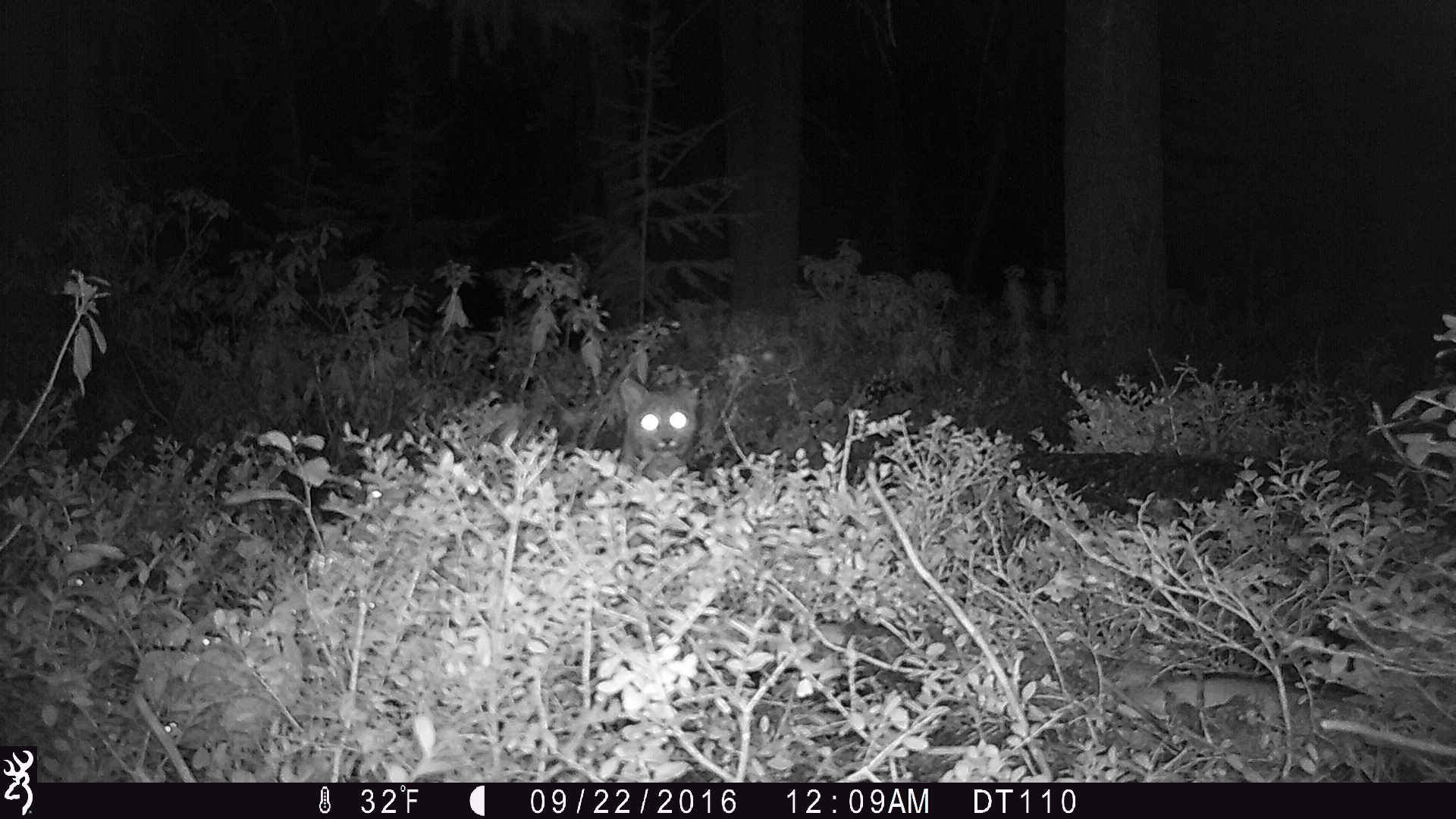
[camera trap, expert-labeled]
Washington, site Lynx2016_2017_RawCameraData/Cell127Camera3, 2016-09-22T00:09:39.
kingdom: Animalia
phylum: Chordata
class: Mammalia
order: Carnivora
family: Felidae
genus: Lynx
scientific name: Lynx rufus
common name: bobcat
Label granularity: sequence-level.